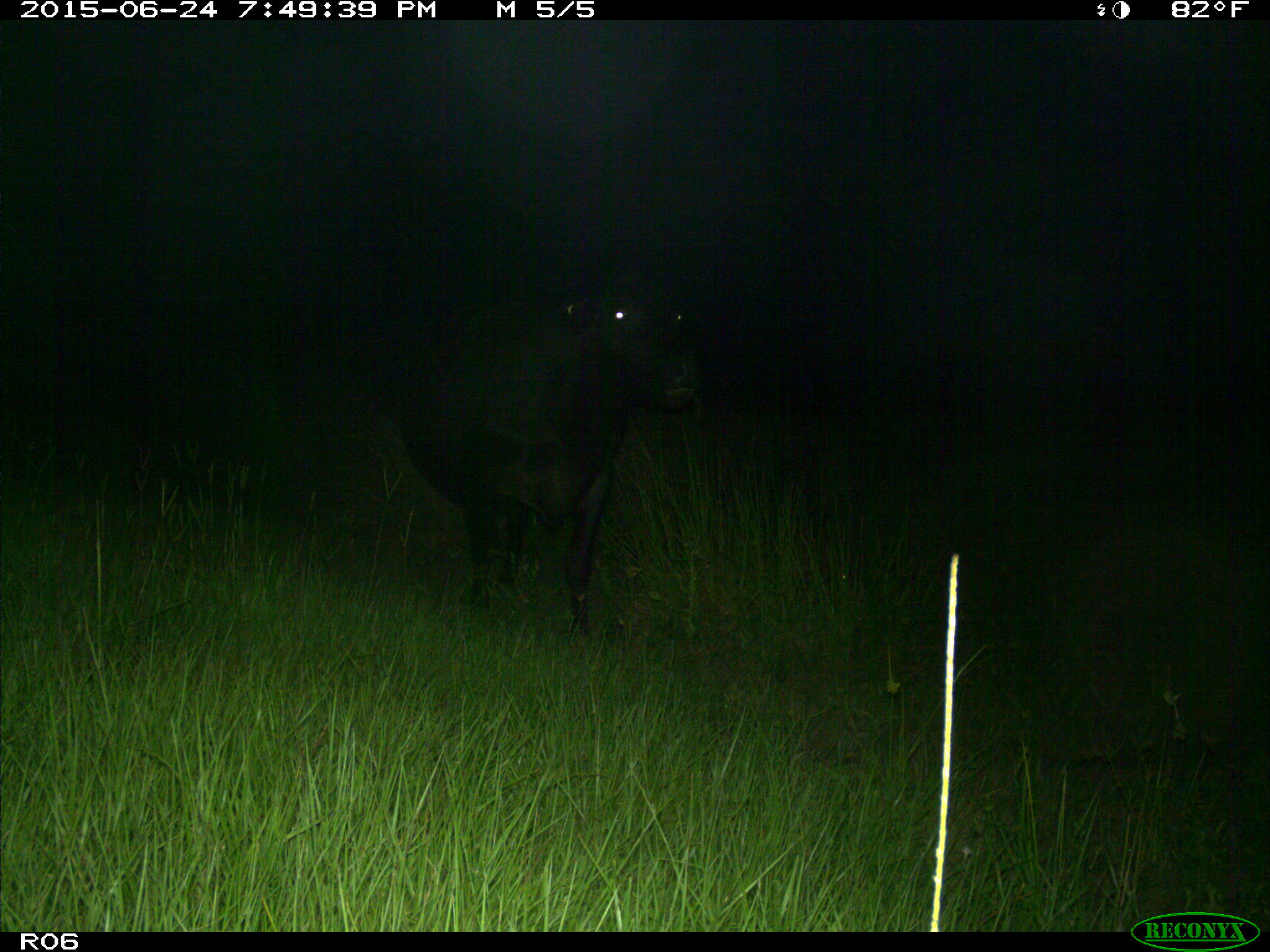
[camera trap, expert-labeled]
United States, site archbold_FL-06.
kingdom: Animalia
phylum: Chordata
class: Mammalia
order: Artiodactyla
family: Bovidae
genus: Bos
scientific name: Bos taurus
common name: domestic cow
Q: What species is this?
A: Bos taurus (domestic cow).